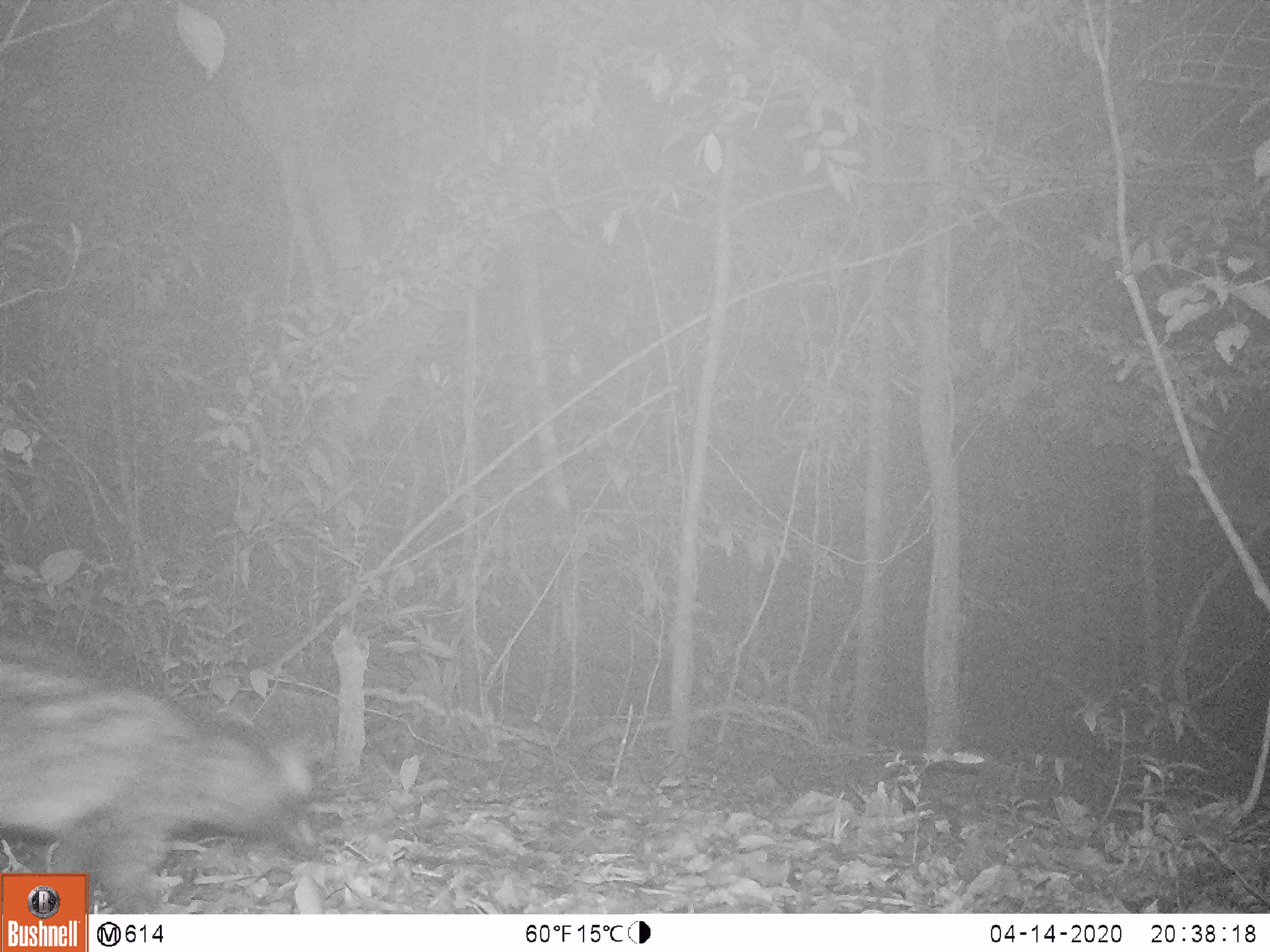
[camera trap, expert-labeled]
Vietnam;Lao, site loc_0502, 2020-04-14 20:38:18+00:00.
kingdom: Animalia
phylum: Chordata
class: Mammalia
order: Carnivora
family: Viverridae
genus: Paradoxurus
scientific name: Paradoxurus hermaphroditus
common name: common palm civet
Common palm civet (Paradoxurus hermaphroditus). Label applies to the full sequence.